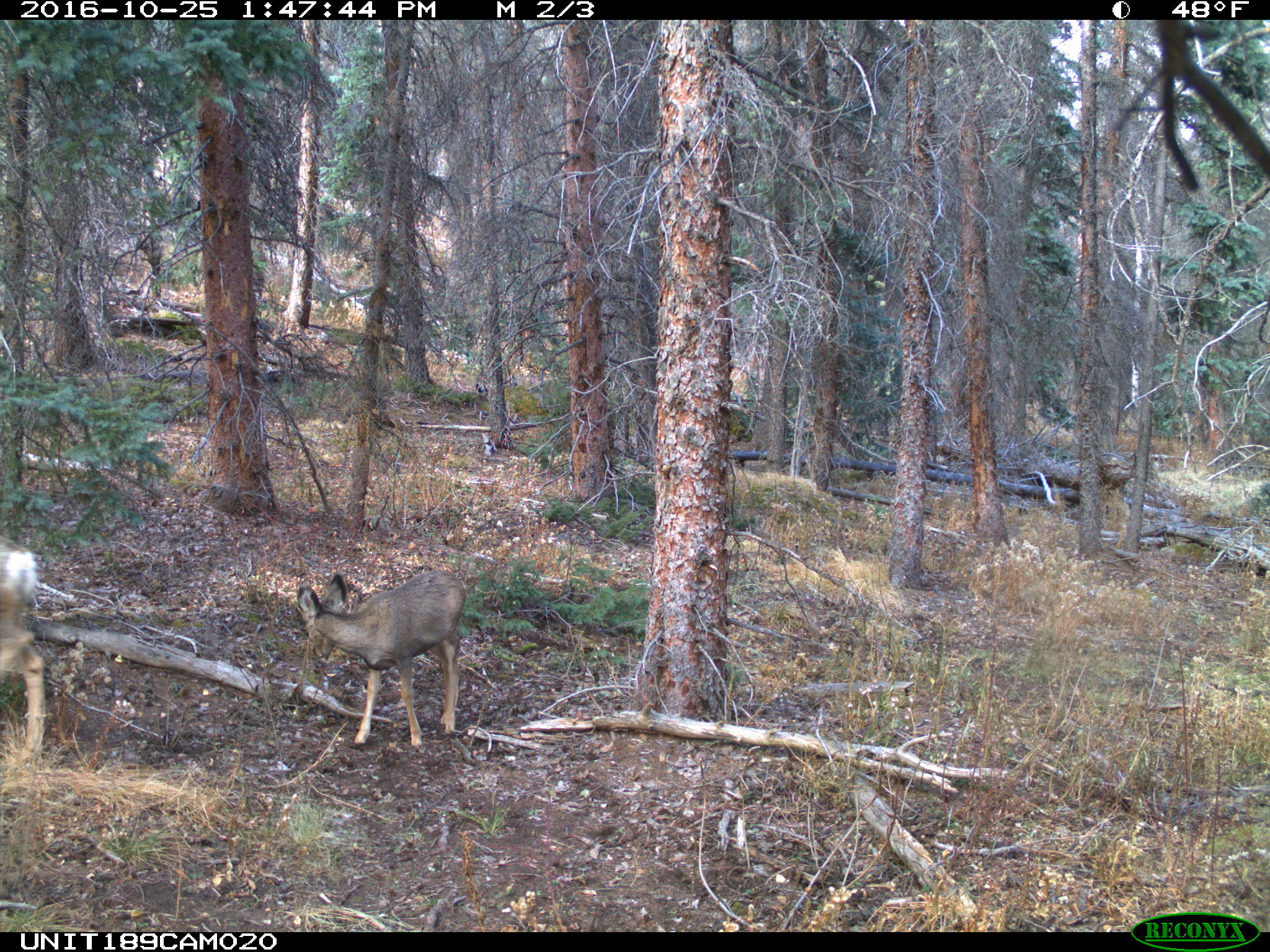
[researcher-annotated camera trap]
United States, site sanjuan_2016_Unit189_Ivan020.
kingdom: Animalia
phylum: Chordata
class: Mammalia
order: Artiodactyla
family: Cervidae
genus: Odocoileus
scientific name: Odocoileus hemionus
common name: mule deer